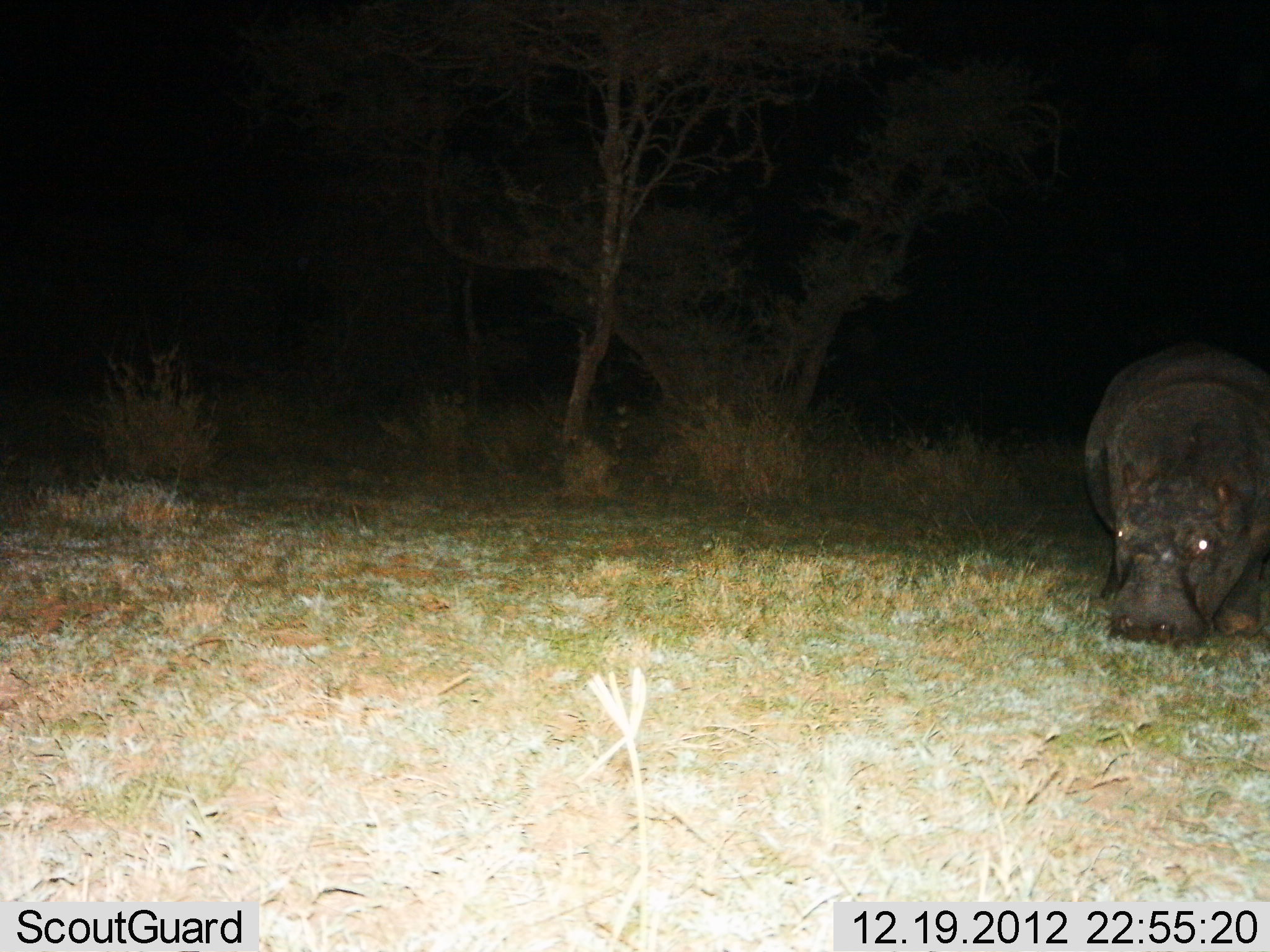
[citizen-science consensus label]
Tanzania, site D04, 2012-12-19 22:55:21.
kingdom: Animalia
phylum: Chordata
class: Mammalia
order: Artiodactyla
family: Hippopotamidae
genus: Hippopotamus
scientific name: Hippopotamus amphibius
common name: hippopotamus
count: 1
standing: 48%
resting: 0%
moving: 4%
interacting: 0%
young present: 0%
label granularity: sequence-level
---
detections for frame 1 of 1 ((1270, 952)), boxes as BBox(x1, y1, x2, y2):
animal: BBox(1079, 339, 1269, 643)